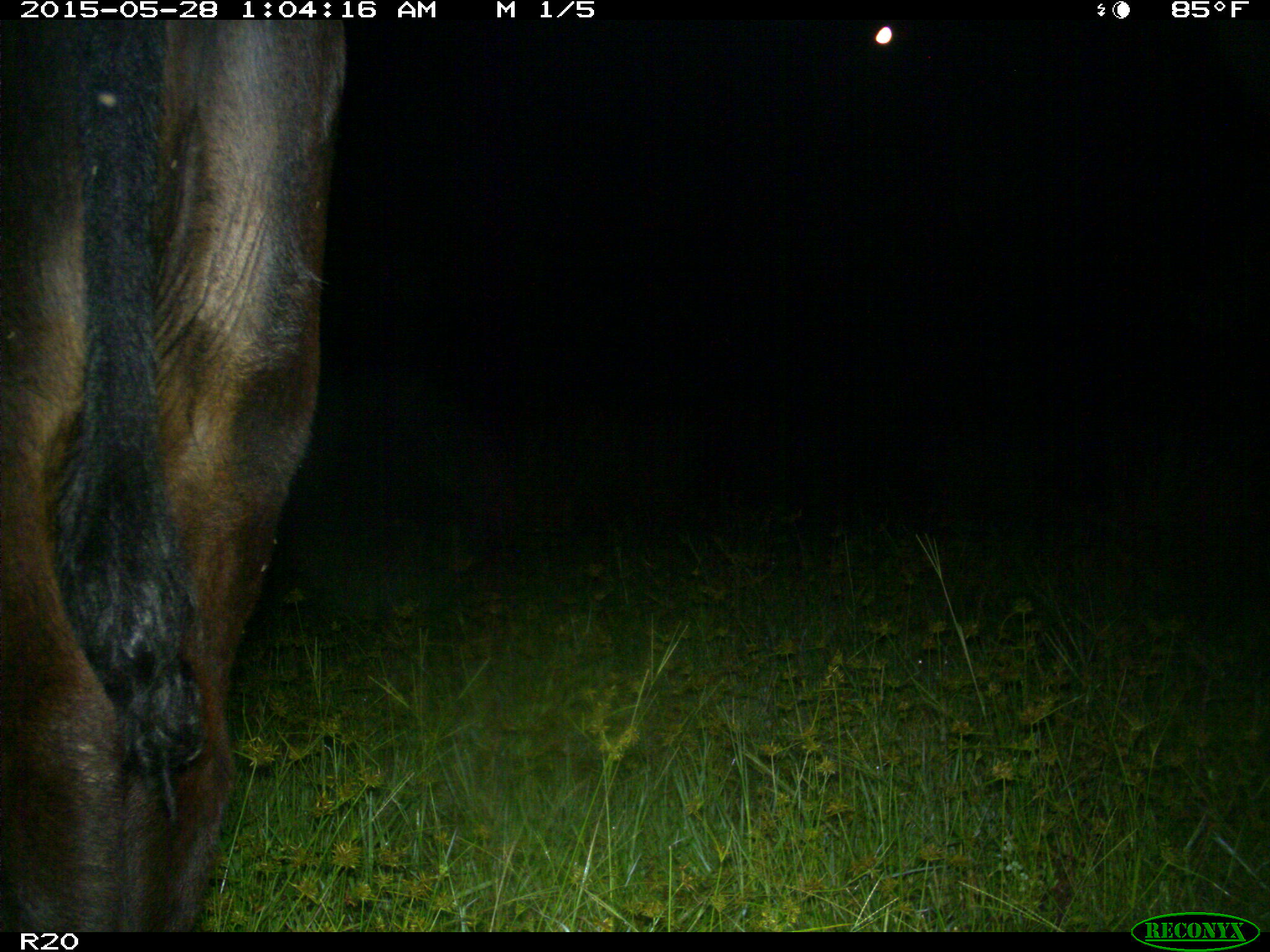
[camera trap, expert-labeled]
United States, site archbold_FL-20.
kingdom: Animalia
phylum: Chordata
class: Mammalia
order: Artiodactyla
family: Bovidae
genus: Bos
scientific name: Bos taurus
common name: domestic cow